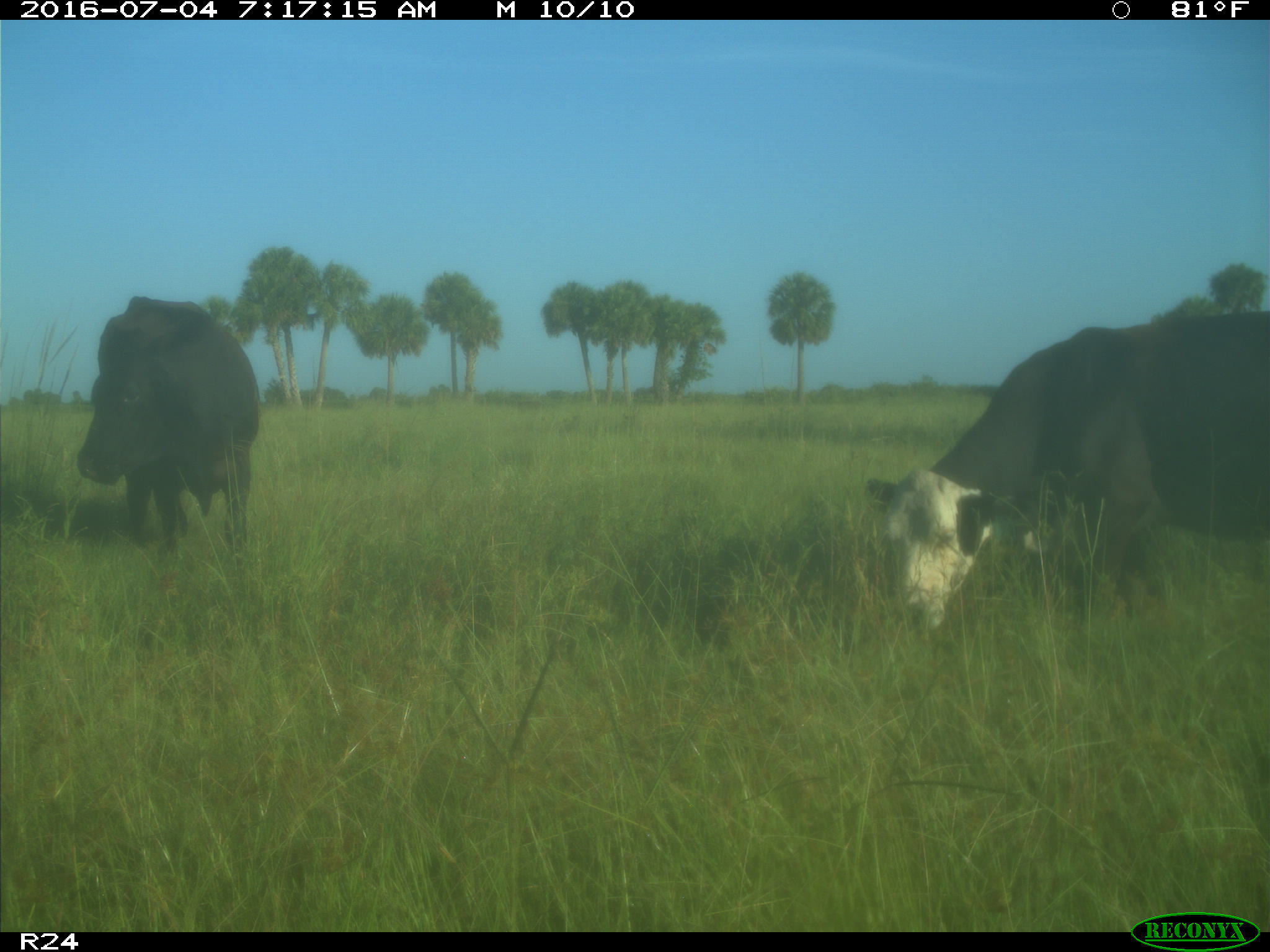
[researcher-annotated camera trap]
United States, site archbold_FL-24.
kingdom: Animalia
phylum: Chordata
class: Mammalia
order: Artiodactyla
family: Bovidae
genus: Bos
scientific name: Bos taurus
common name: domestic cow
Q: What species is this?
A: Bos taurus (domestic cow).